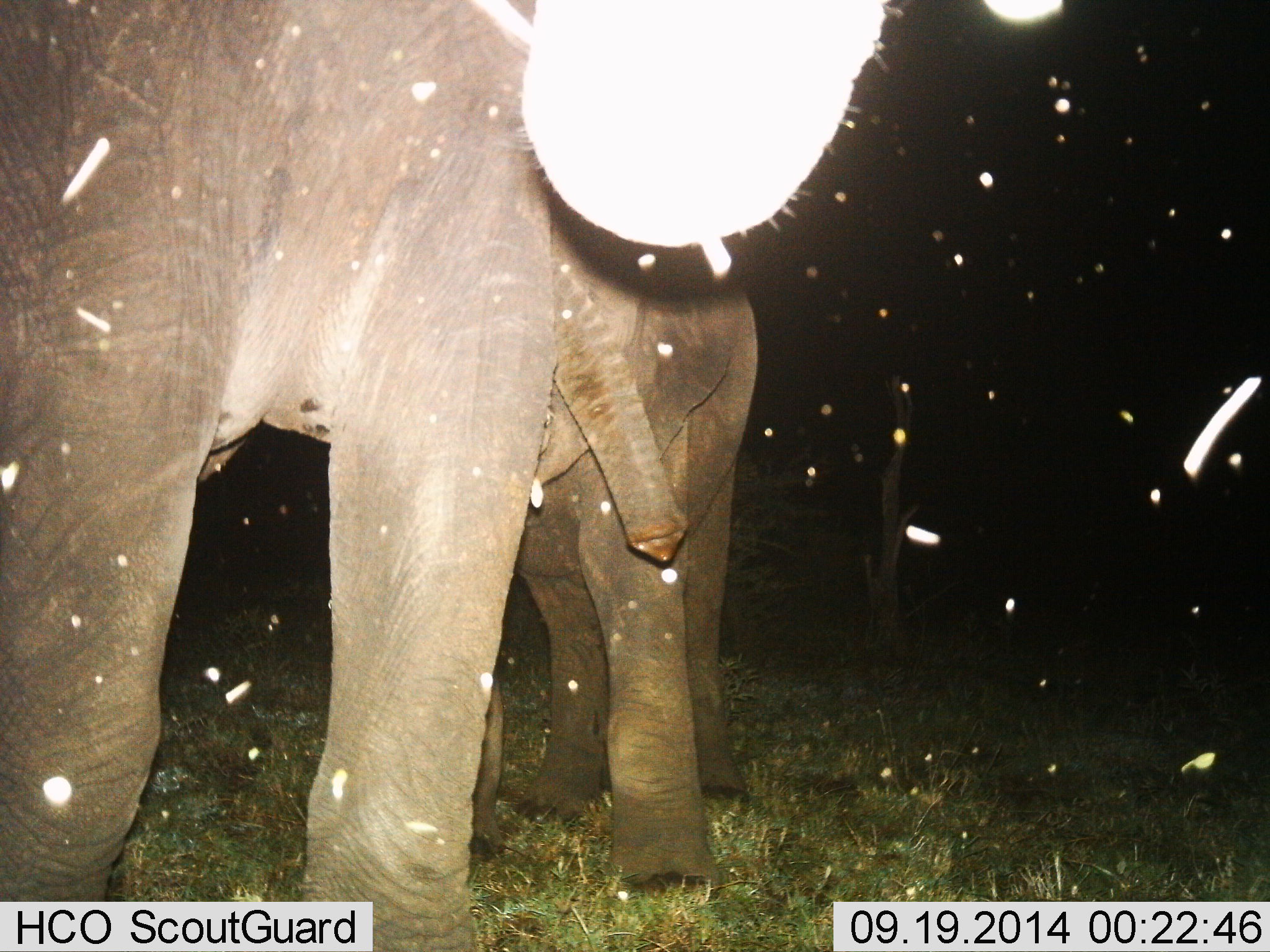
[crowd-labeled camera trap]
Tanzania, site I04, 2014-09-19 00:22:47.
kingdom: Animalia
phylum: Chordata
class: Mammalia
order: Proboscidea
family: Elephantidae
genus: Loxodonta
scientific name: Loxodonta africana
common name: african bush elephant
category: elephant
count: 2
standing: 70%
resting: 0%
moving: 0%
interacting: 30%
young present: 30%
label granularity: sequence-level